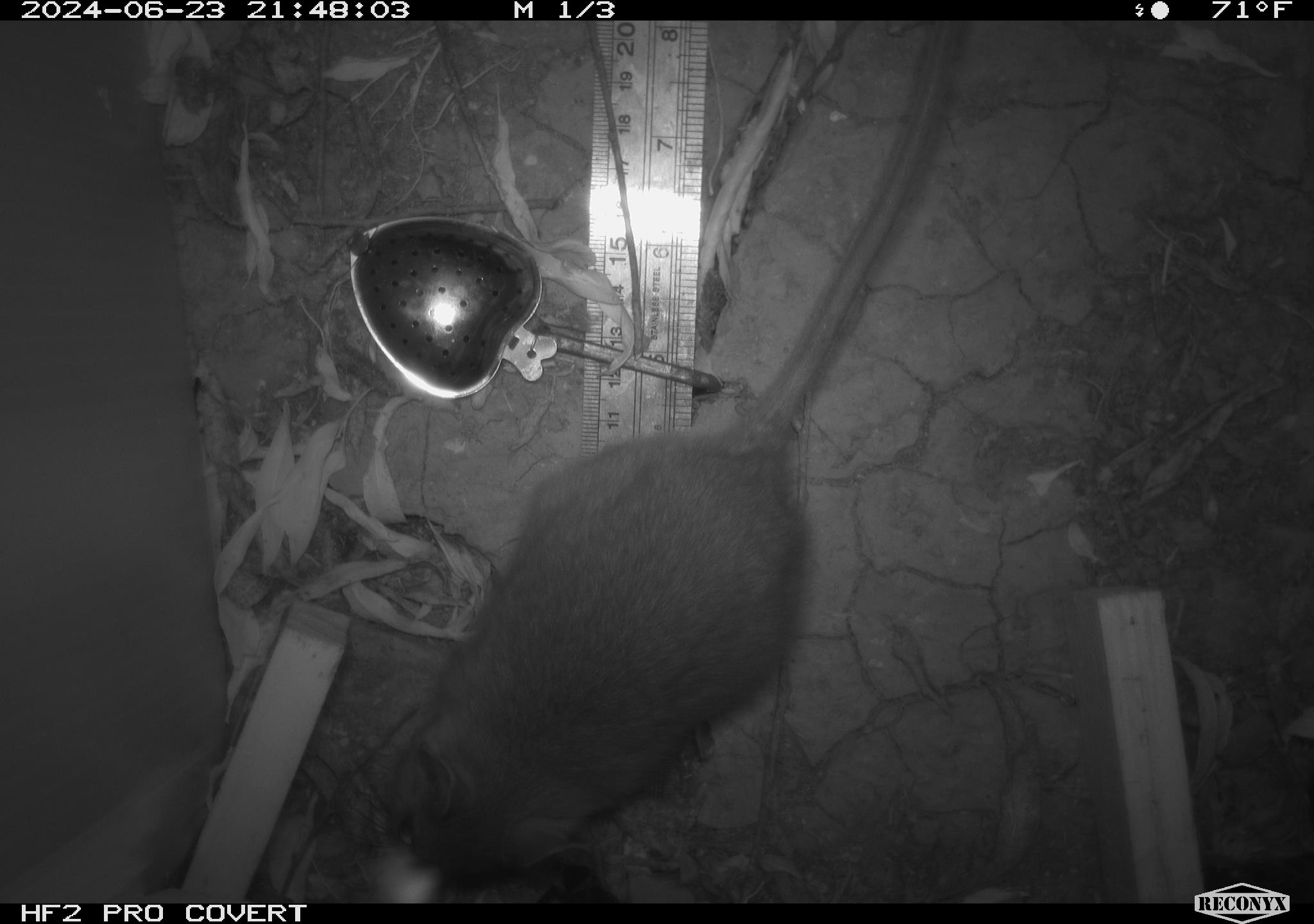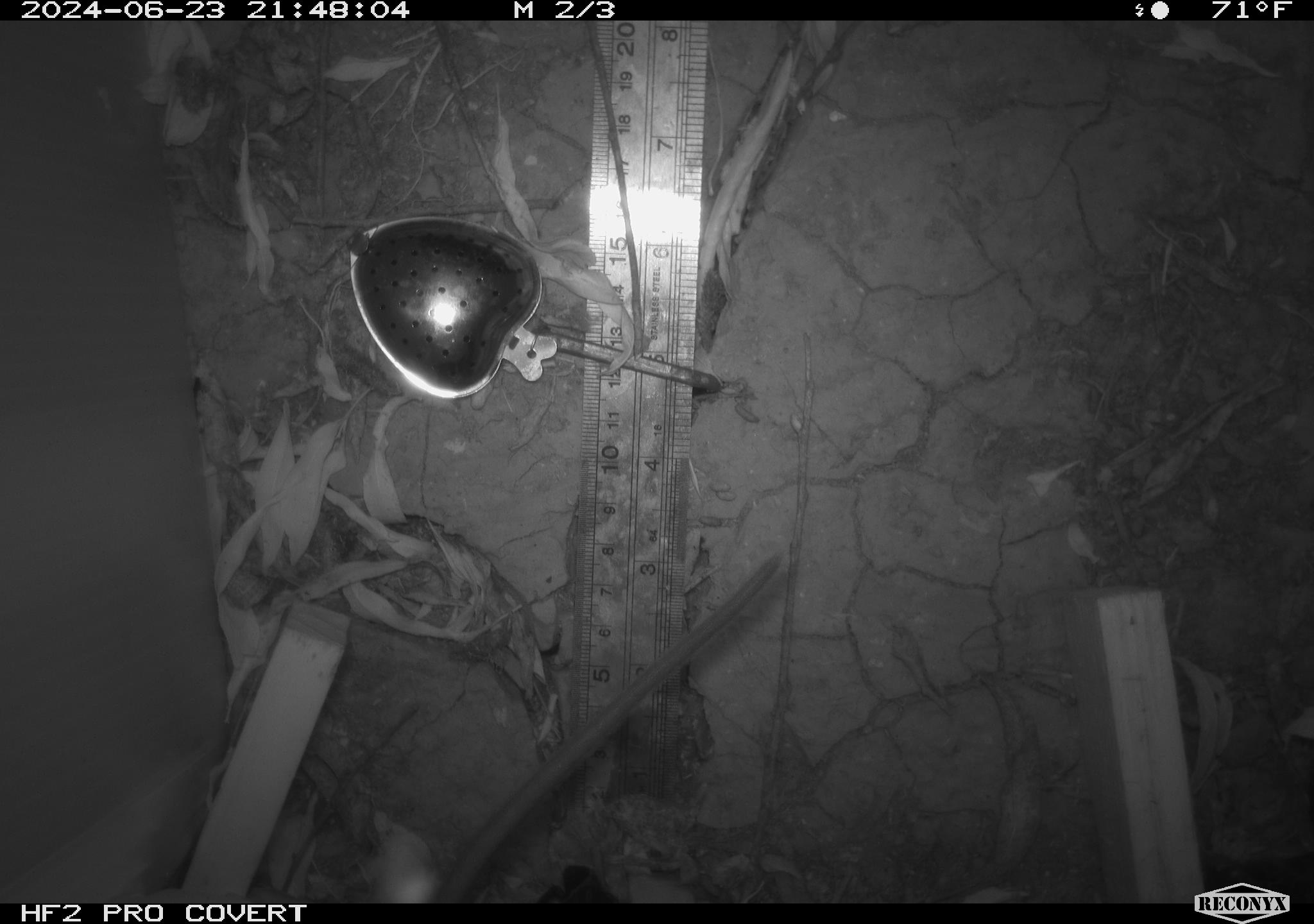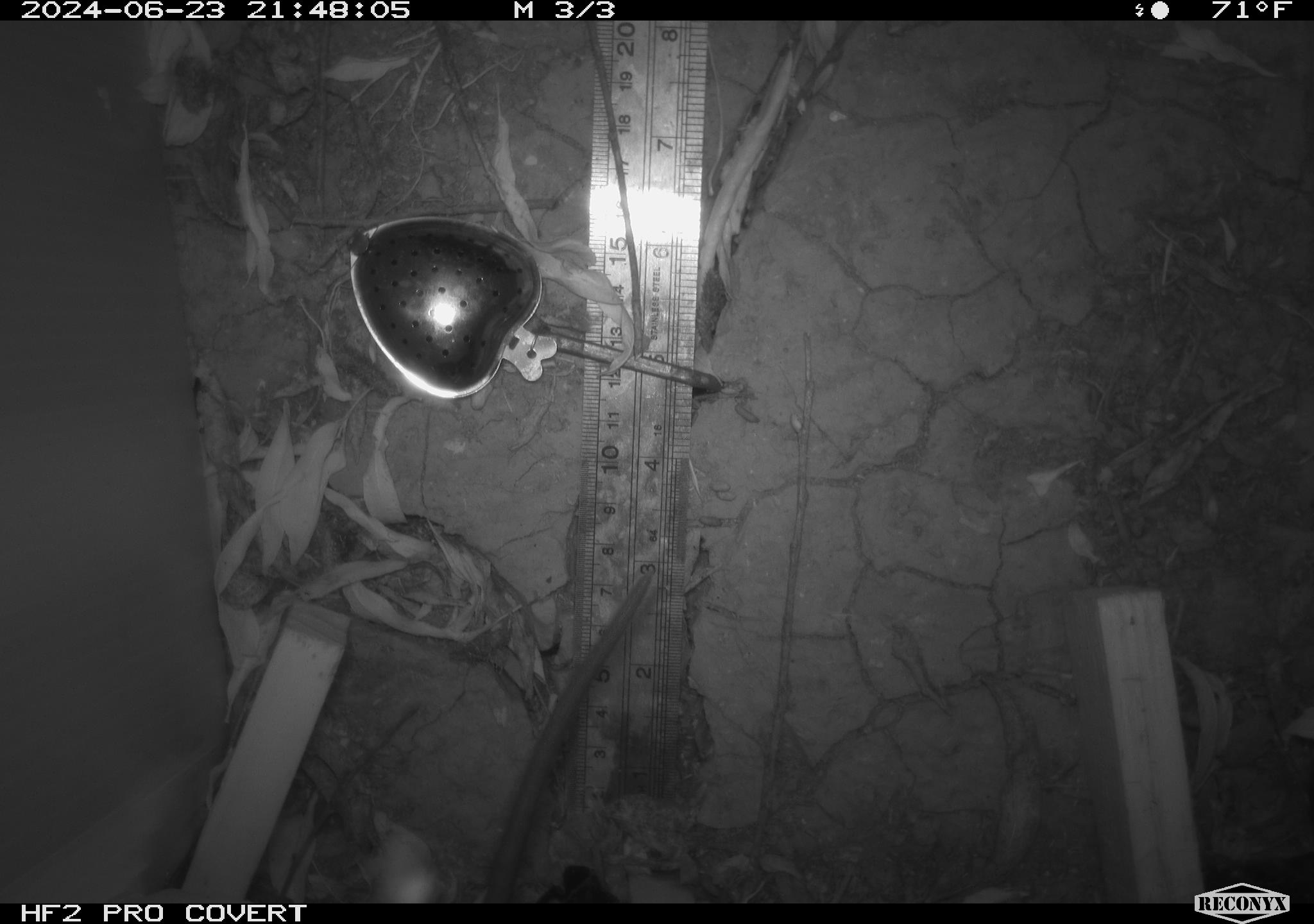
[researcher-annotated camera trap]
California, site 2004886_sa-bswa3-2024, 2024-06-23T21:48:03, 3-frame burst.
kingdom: Animalia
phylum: Chordata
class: Mammalia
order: Rodentia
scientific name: Rodentia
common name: woodrat or rat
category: woodrat or rat species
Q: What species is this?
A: Woodrat or rat species (woodrat or rat) (Rodentia).